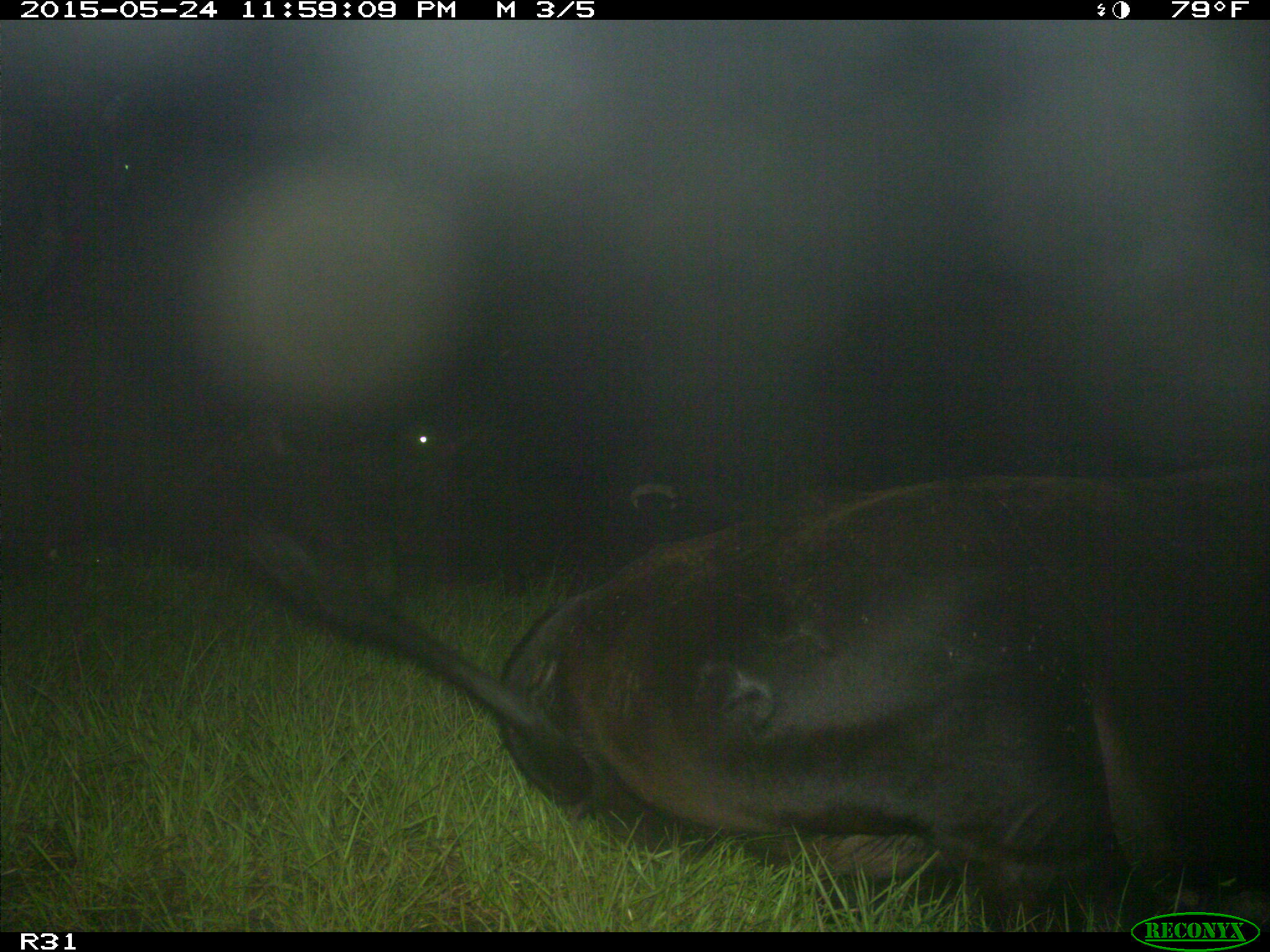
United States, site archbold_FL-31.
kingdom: Animalia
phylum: Chordata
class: Mammalia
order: Artiodactyla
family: Bovidae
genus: Bos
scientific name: Bos taurus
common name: domestic cow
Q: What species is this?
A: Bos taurus (domestic cow).